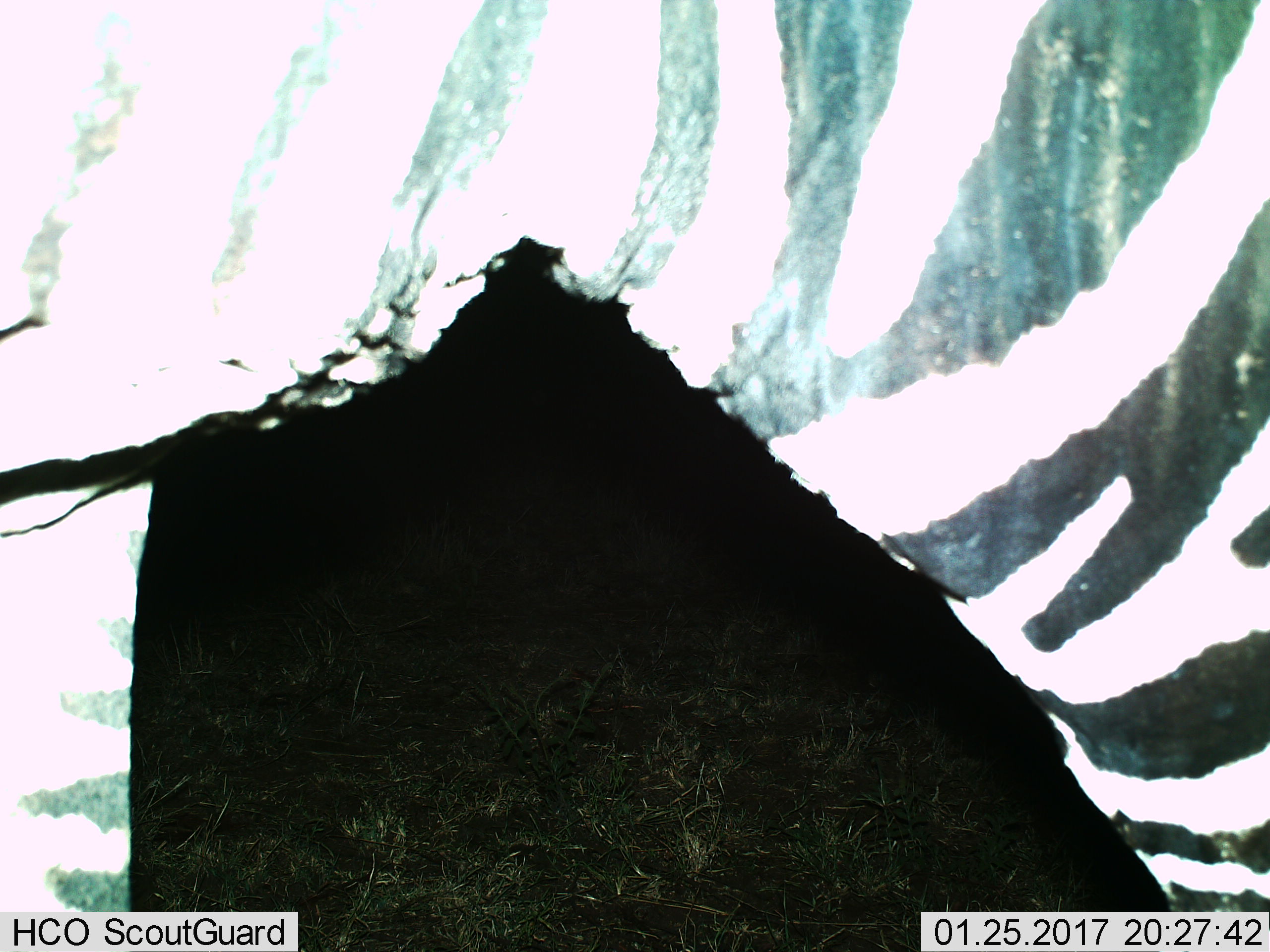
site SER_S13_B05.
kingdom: Animalia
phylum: Chordata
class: Mammalia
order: Perissodactyla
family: Equidae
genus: Equus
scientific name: Equus quagga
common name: plains zebra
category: zebraplains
Zebraplains (plains zebra) (Equus quagga), count 1. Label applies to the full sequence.